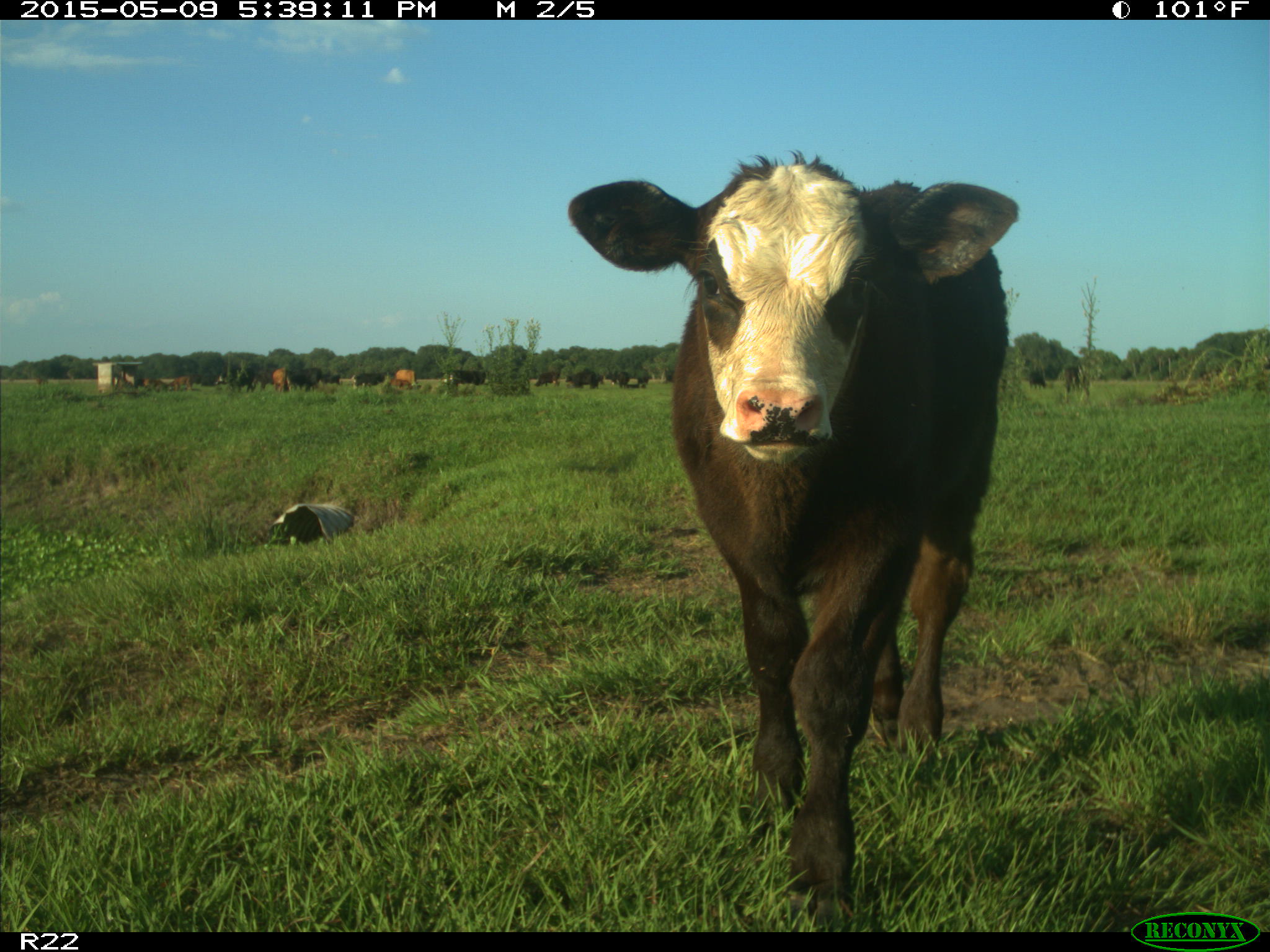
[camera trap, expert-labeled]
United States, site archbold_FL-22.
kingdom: Animalia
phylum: Chordata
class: Mammalia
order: Artiodactyla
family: Bovidae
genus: Bos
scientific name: Bos taurus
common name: domestic cow